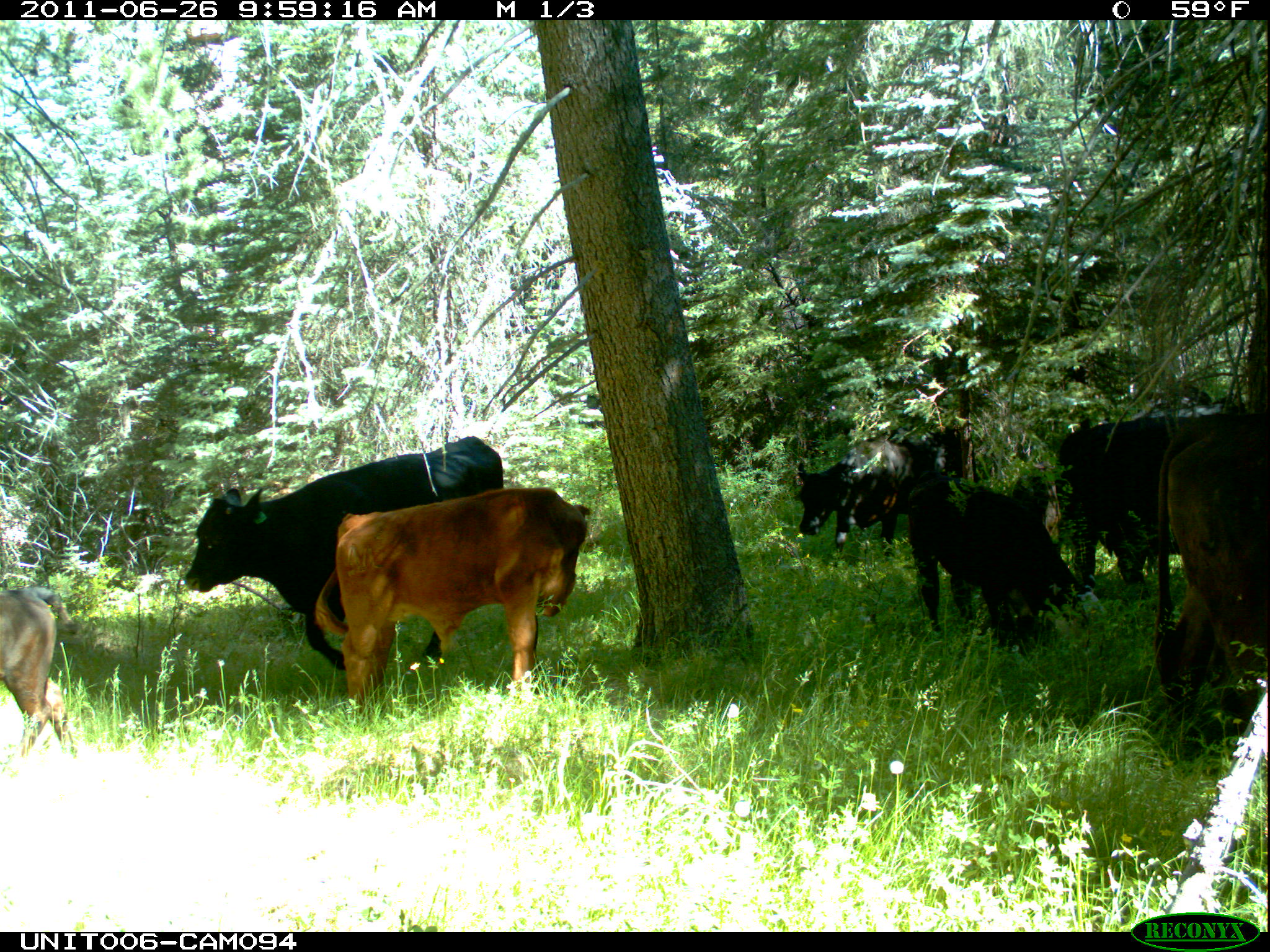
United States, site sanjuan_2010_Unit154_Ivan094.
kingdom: Animalia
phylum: Chordata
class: Mammalia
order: Artiodactyla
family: Bovidae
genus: Bos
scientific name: Bos taurus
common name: domestic cow